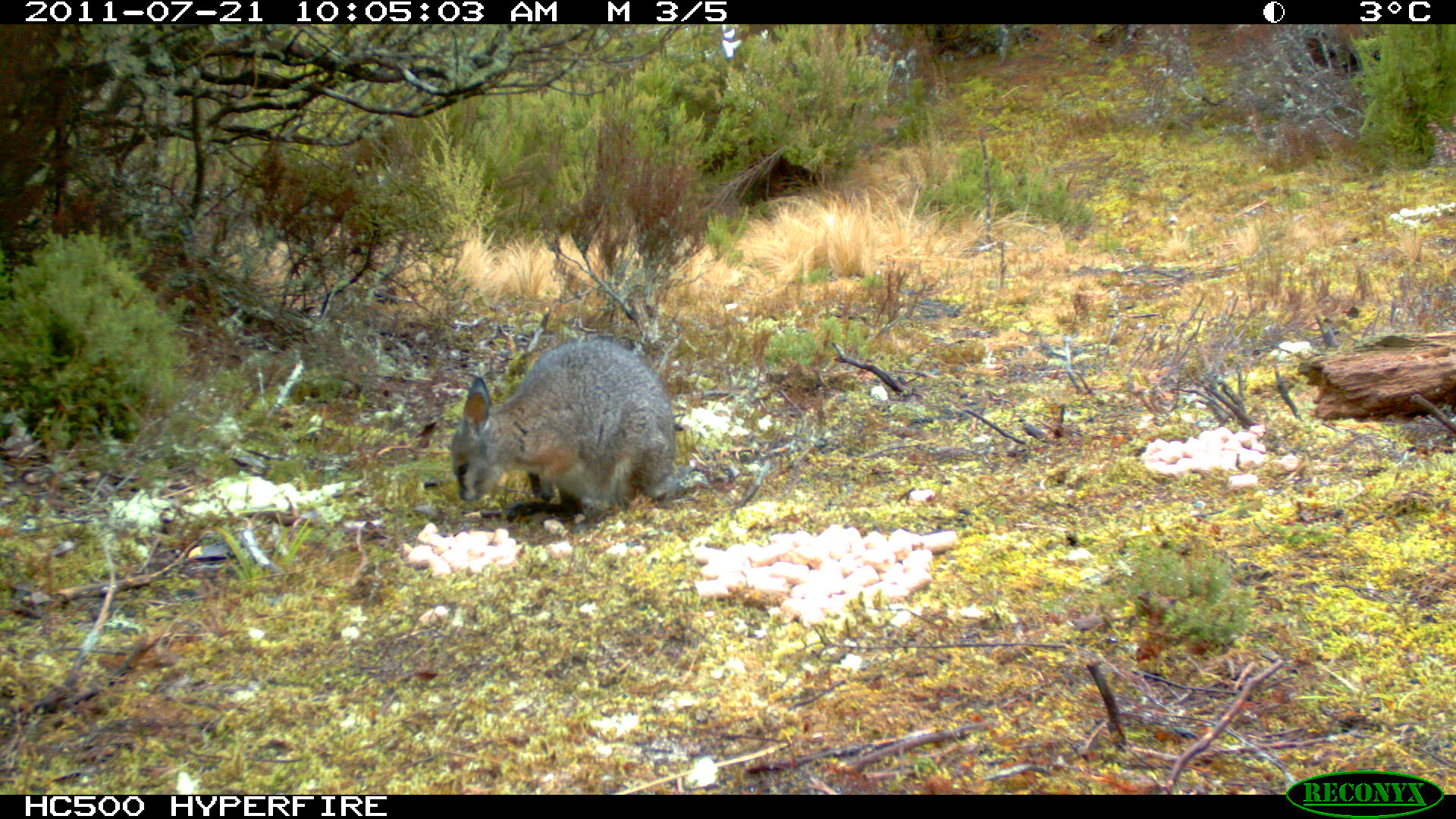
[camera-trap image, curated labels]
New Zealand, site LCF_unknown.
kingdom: Animalia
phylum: Chordata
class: Mammalia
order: Diprotodontia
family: Macropodidae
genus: Notamacropus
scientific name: Notamacropus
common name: wallaby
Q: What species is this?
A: Wallaby (Notamacropus).